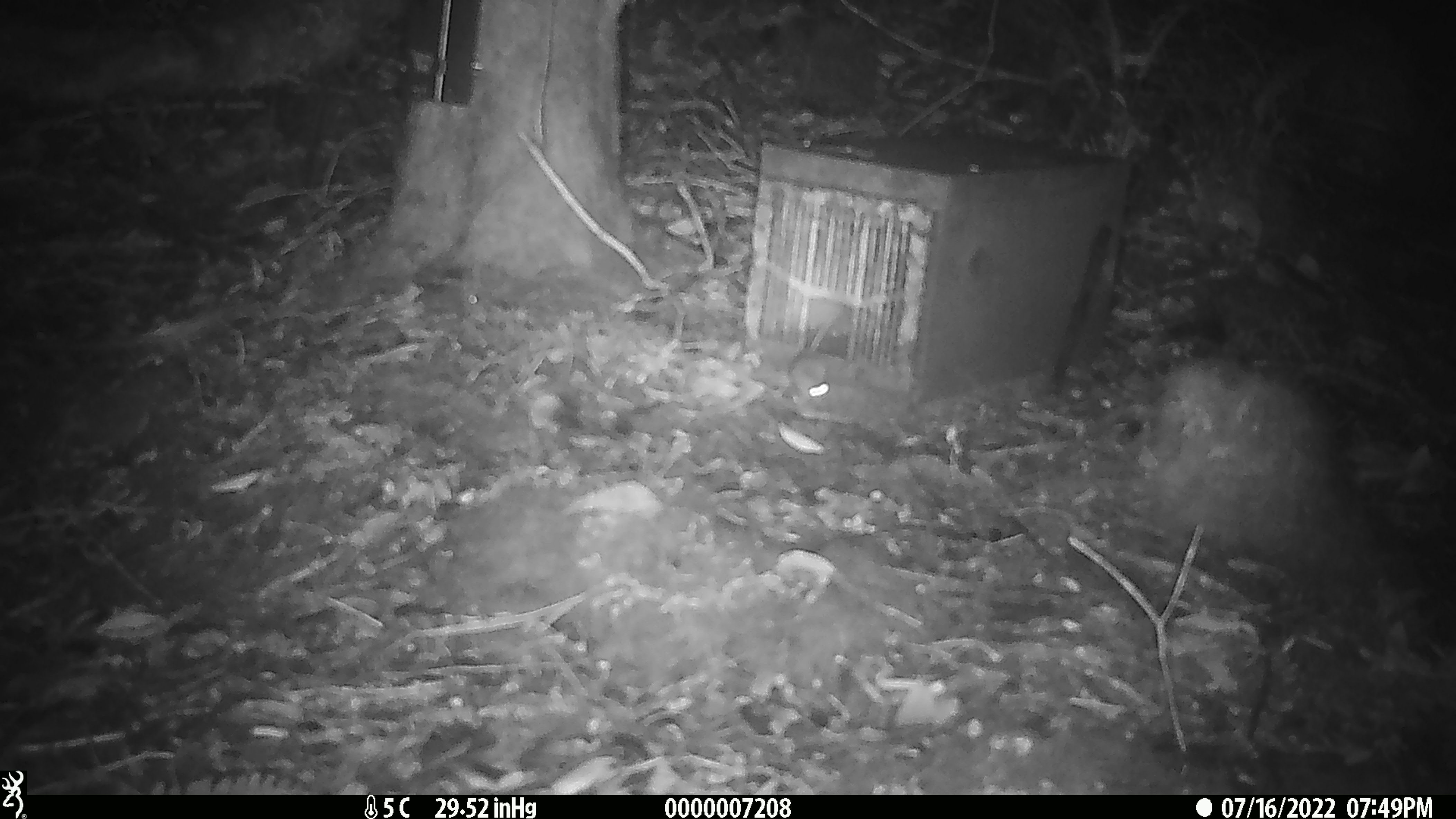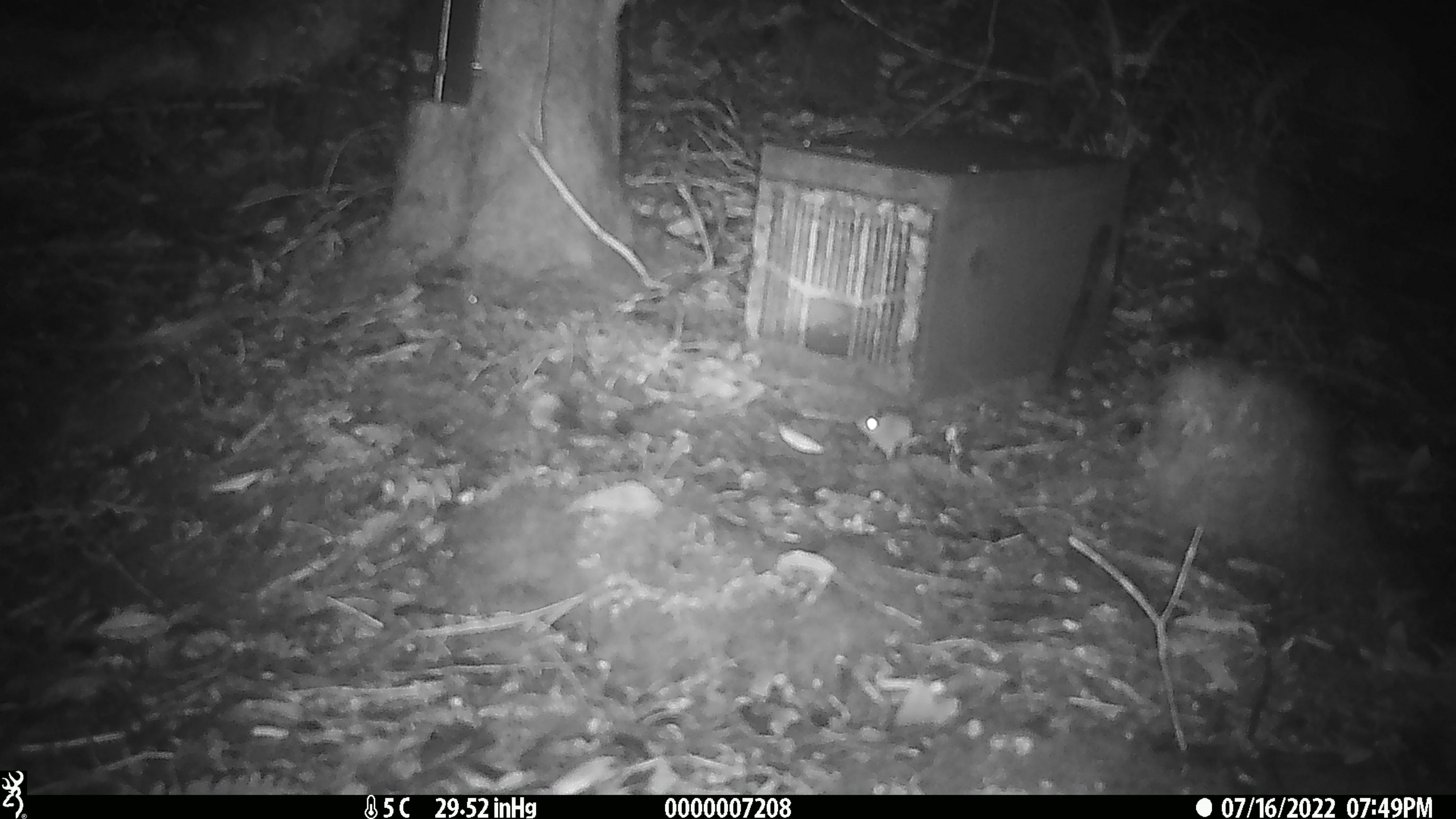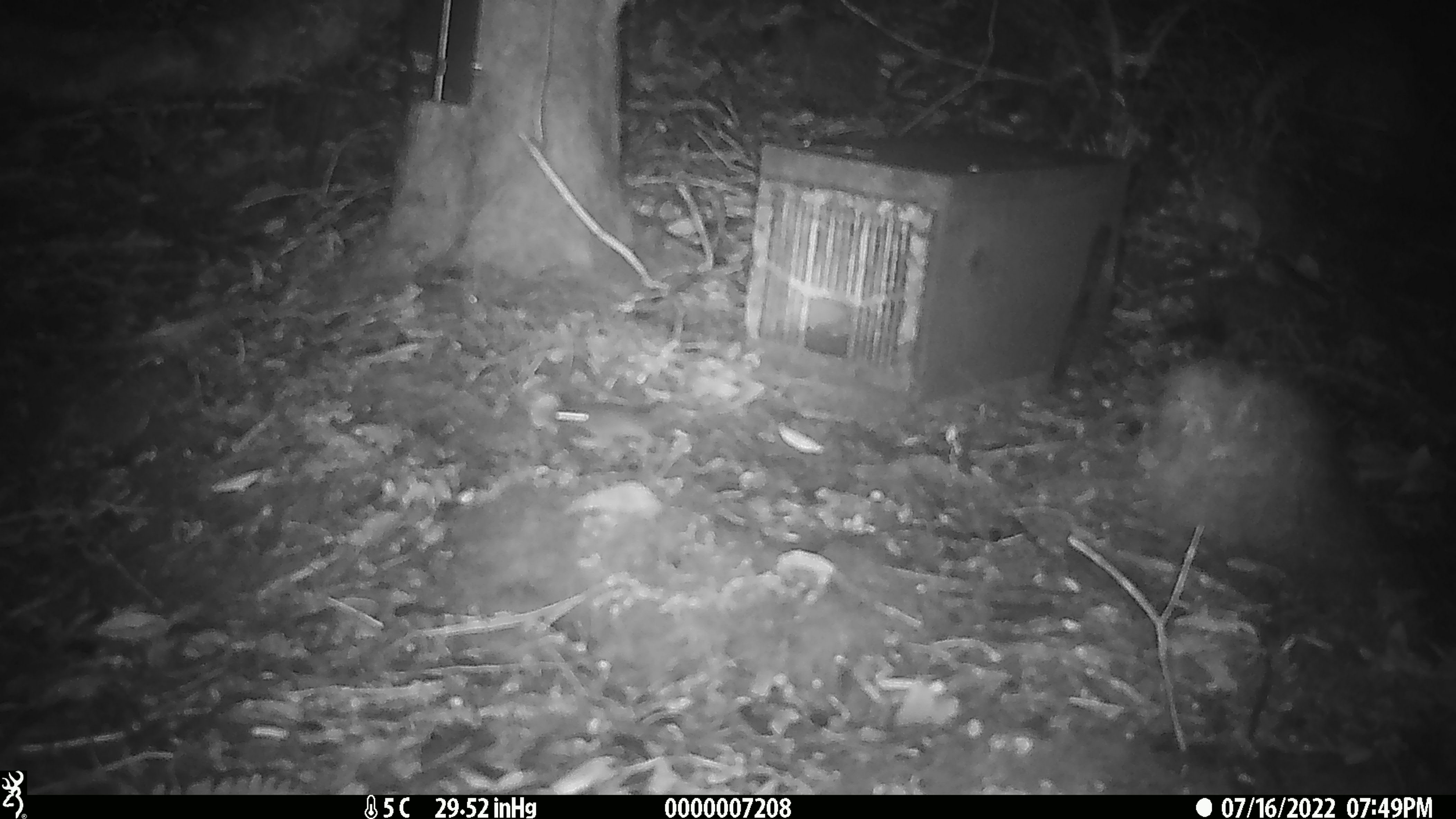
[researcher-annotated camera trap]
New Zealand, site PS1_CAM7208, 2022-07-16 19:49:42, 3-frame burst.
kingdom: Animalia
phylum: Chordata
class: Mammalia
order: Rodentia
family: Muridae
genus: Mus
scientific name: Mus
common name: mouse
Mouse (Mus).